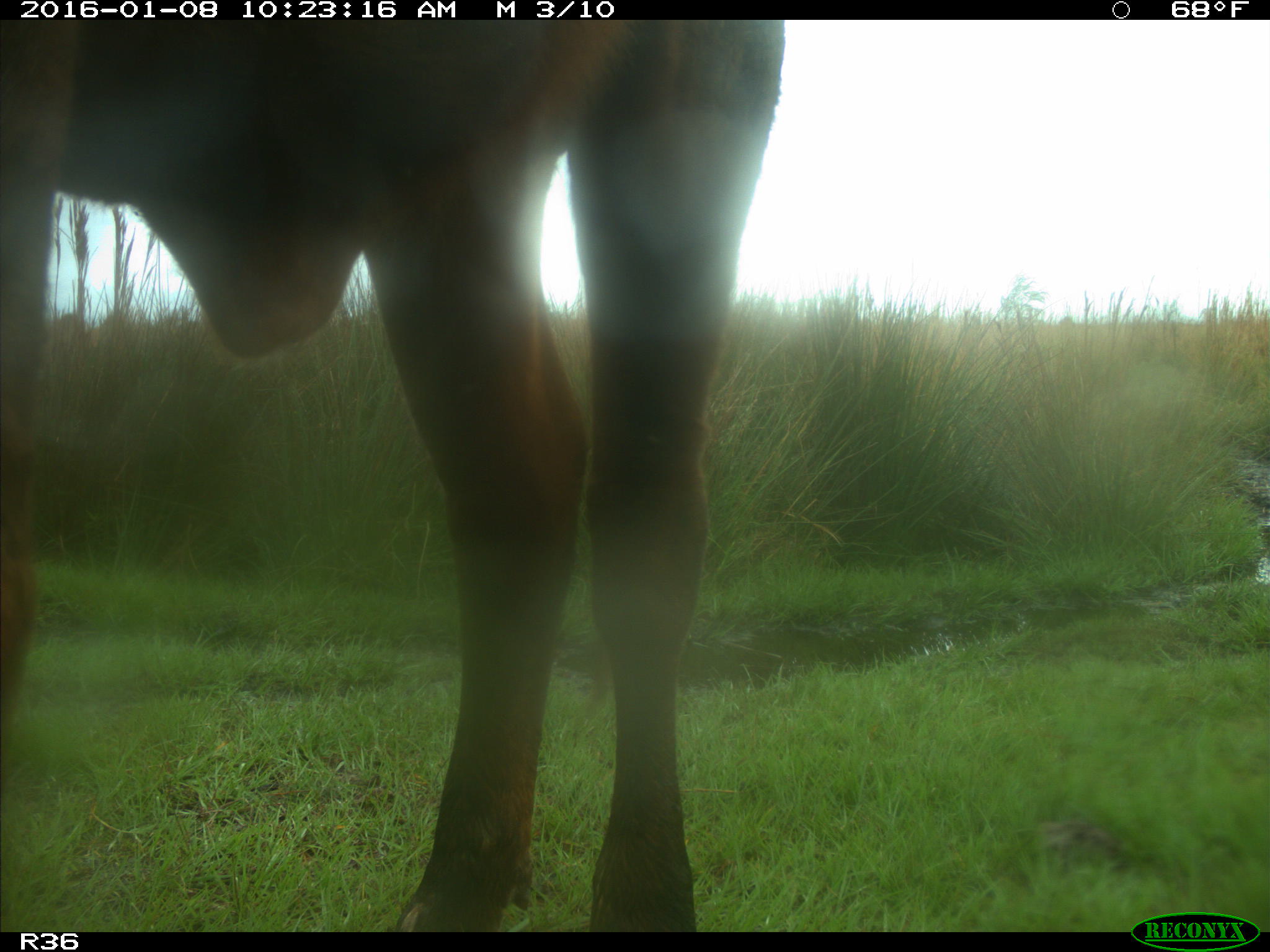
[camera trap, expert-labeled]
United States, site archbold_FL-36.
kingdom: Animalia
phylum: Chordata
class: Mammalia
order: Artiodactyla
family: Bovidae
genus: Bos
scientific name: Bos taurus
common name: domestic cow